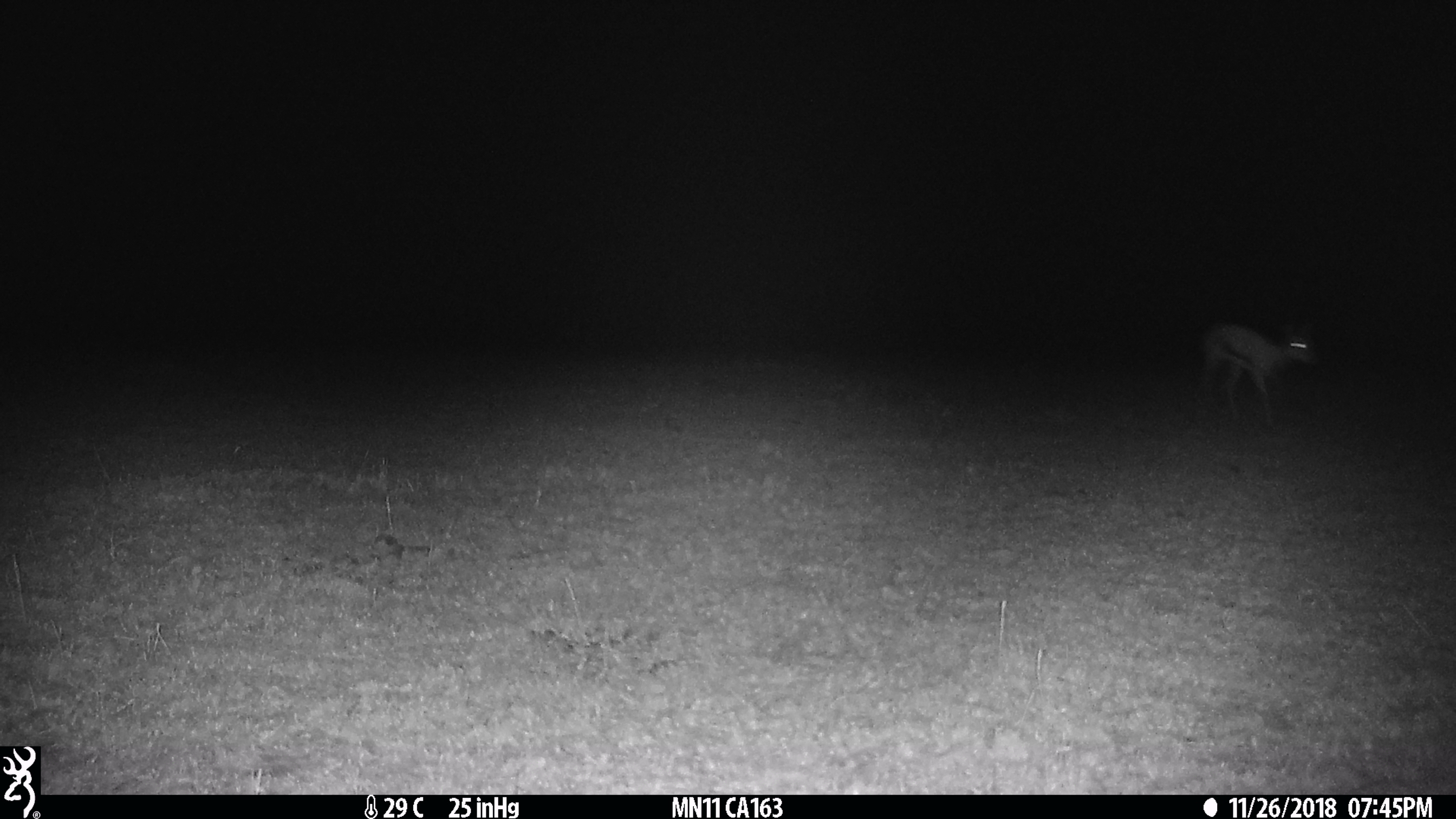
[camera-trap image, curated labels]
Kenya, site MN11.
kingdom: Animalia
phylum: Chordata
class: Mammalia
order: Artiodactyla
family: Bovidae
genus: Eudorcas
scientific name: Eudorcas thomsonii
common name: thomon's gazelle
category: gazelle thomsons